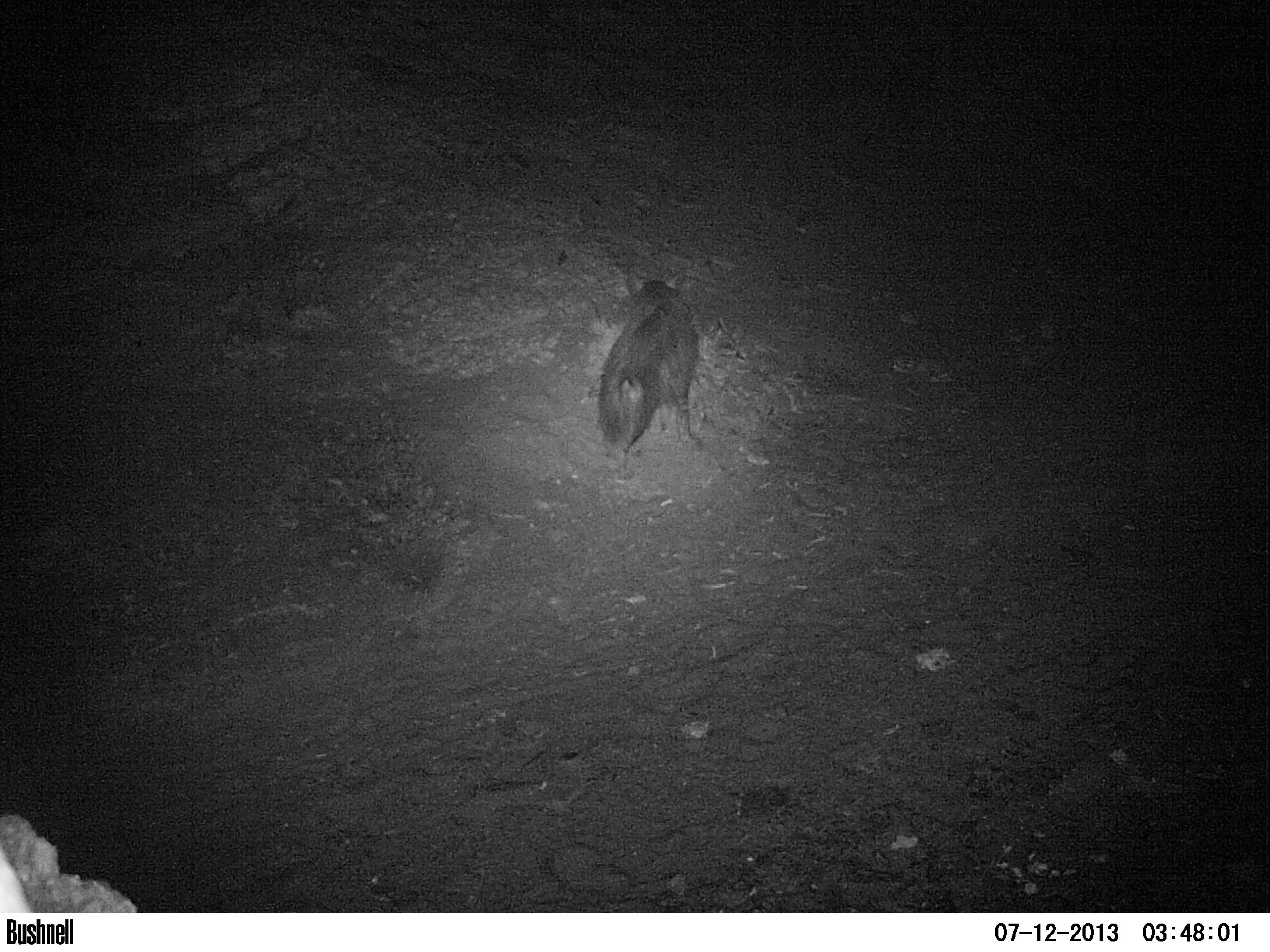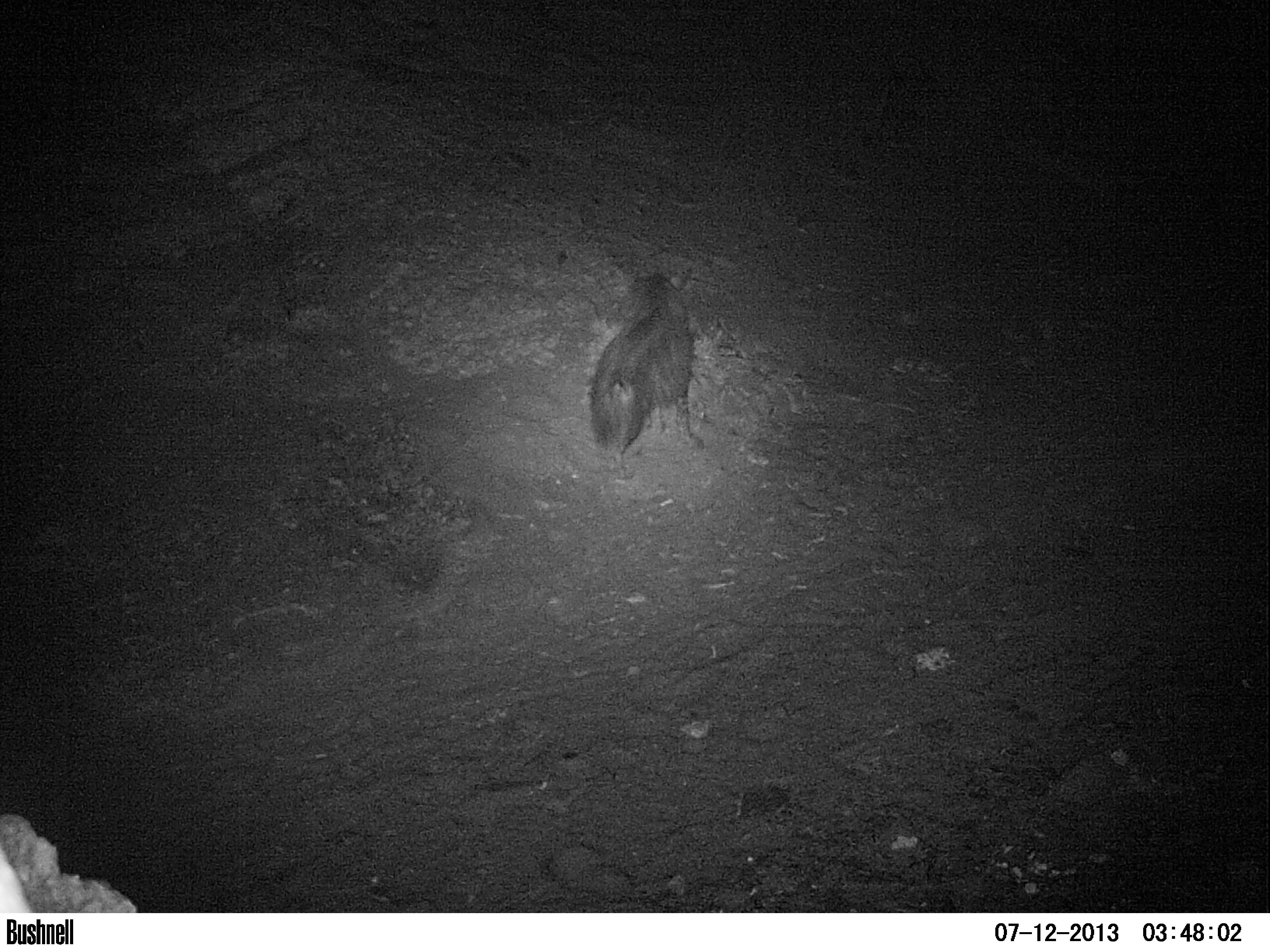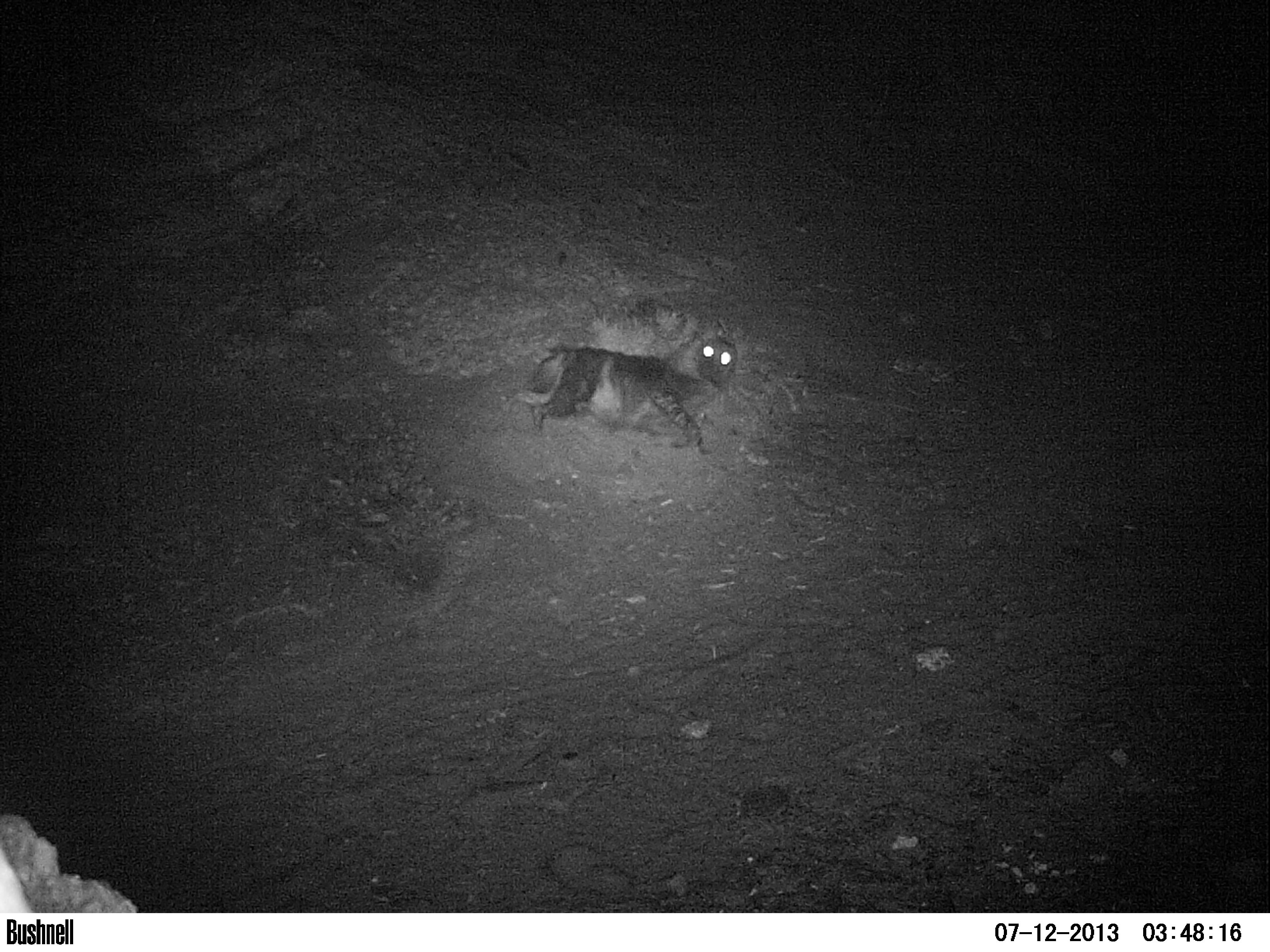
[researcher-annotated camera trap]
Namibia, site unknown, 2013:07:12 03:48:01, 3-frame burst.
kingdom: Animalia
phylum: Chordata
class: Mammalia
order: Carnivora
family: Hyaenidae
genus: Parahyaena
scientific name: Parahyaena brunnea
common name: brown hyena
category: hyaena brunnea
Hyaena brunnea (brown hyena) (Parahyaena brunnea).